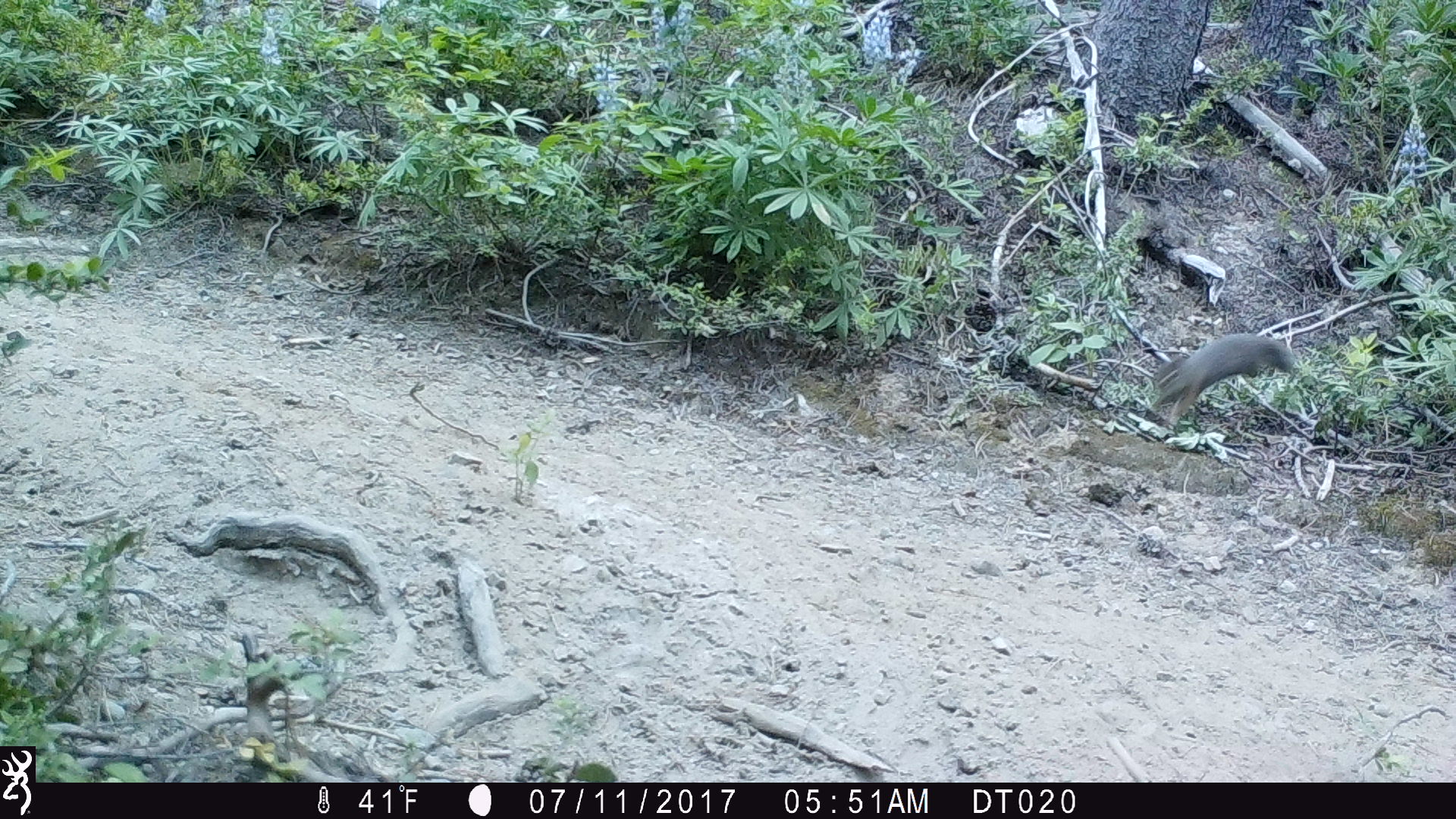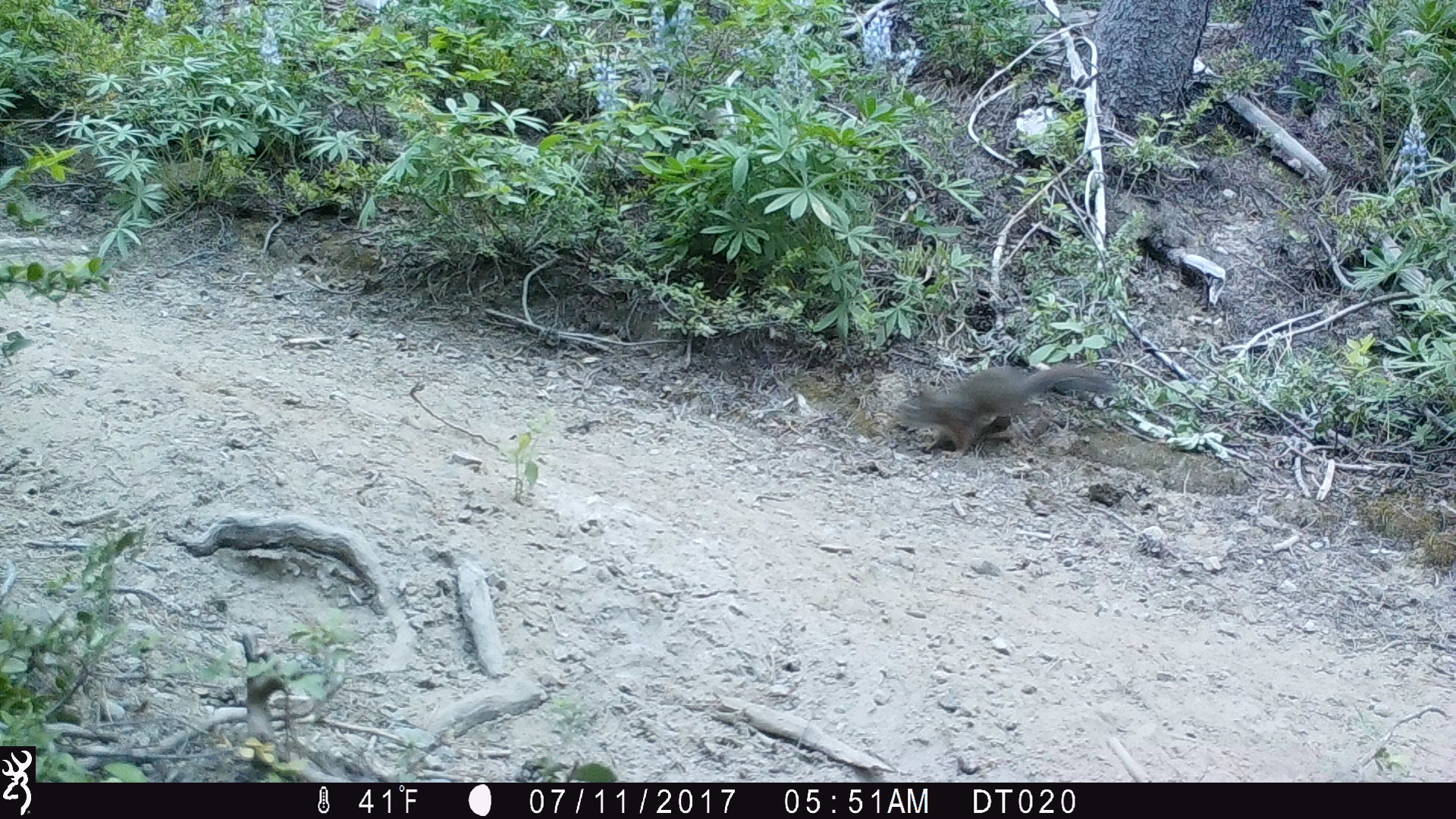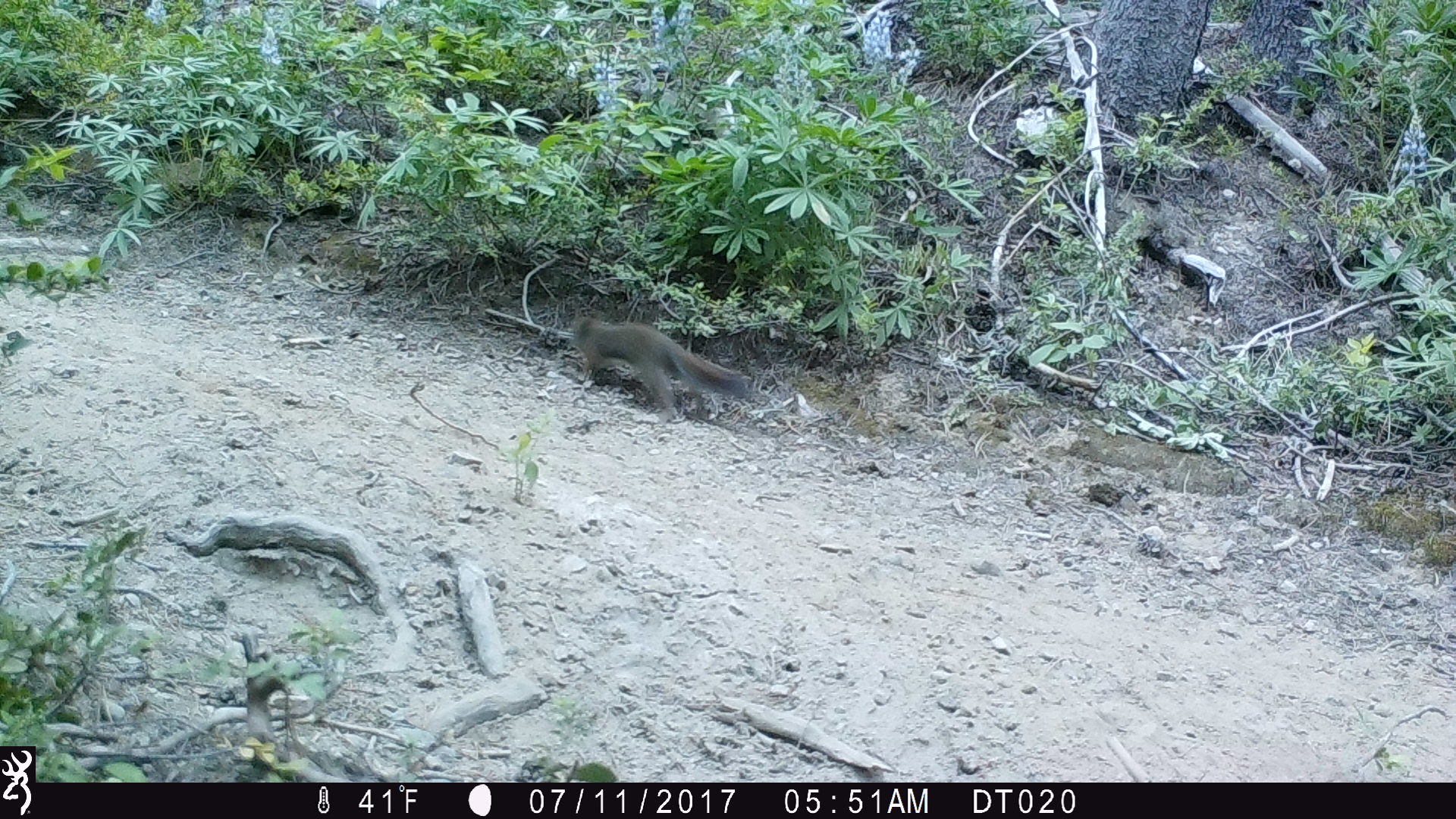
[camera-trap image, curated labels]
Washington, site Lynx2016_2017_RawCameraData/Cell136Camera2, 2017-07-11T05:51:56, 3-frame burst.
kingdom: Animalia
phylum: Chordata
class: Mammalia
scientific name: Mammalia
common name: small mammal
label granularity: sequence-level